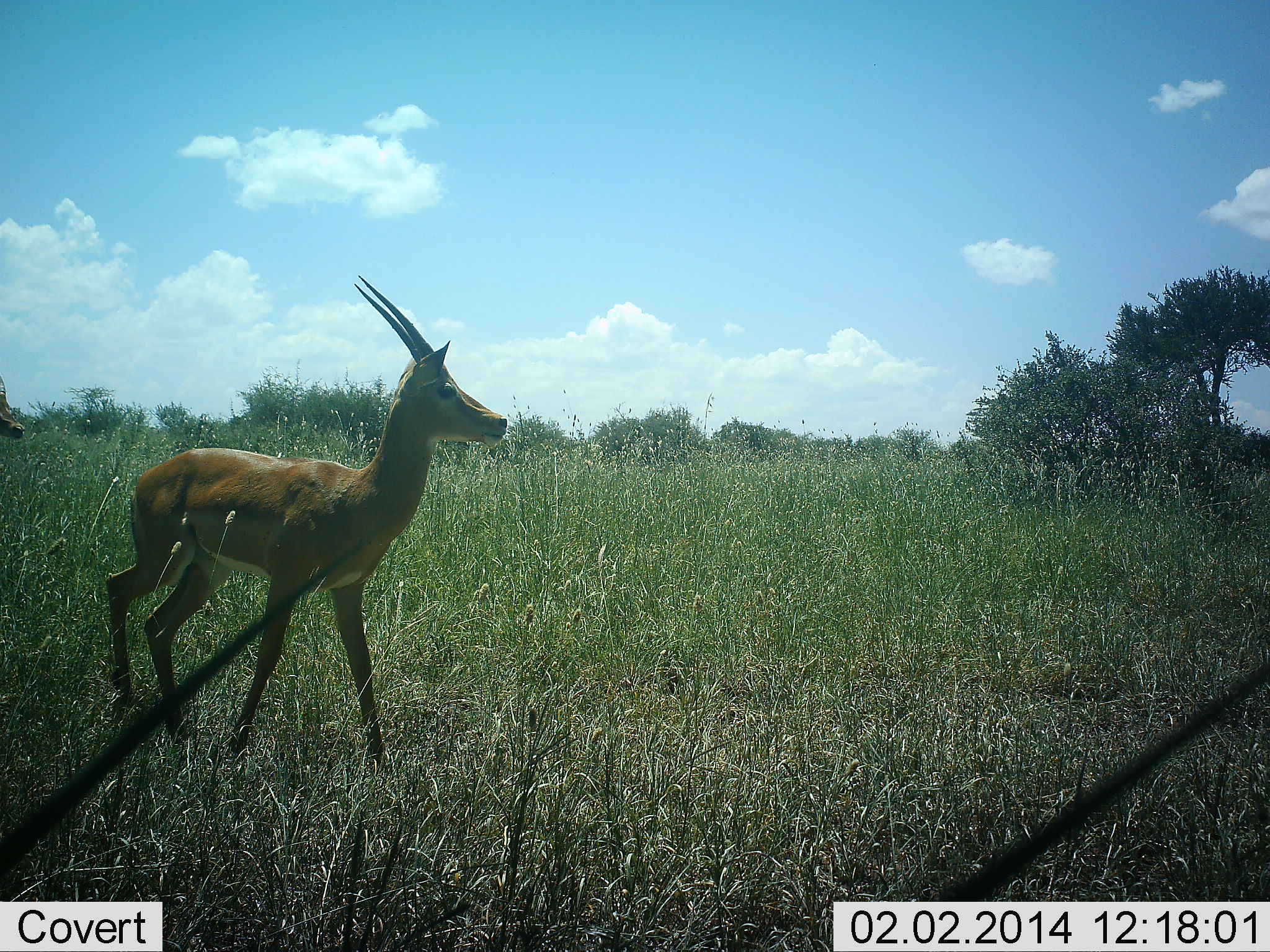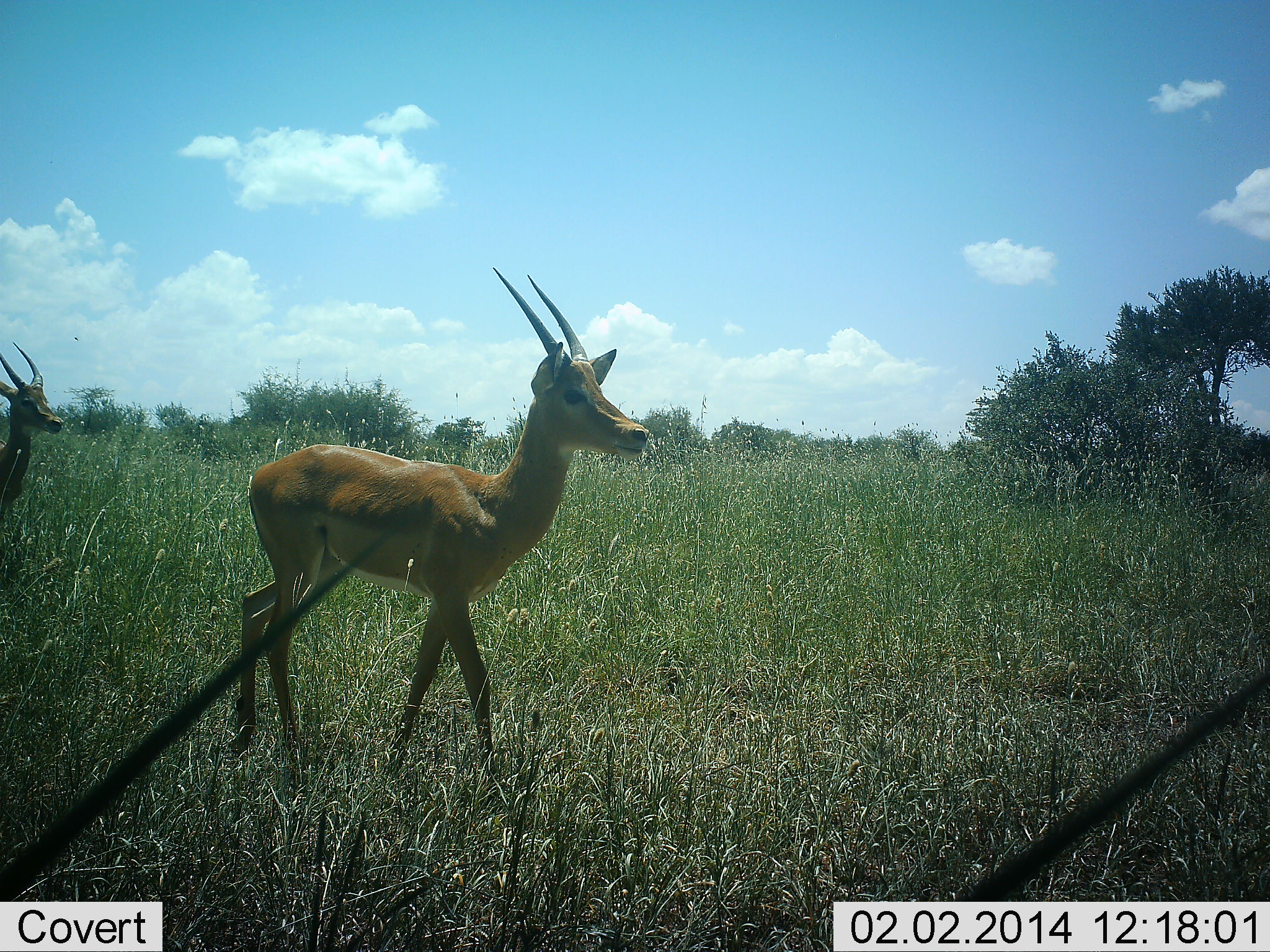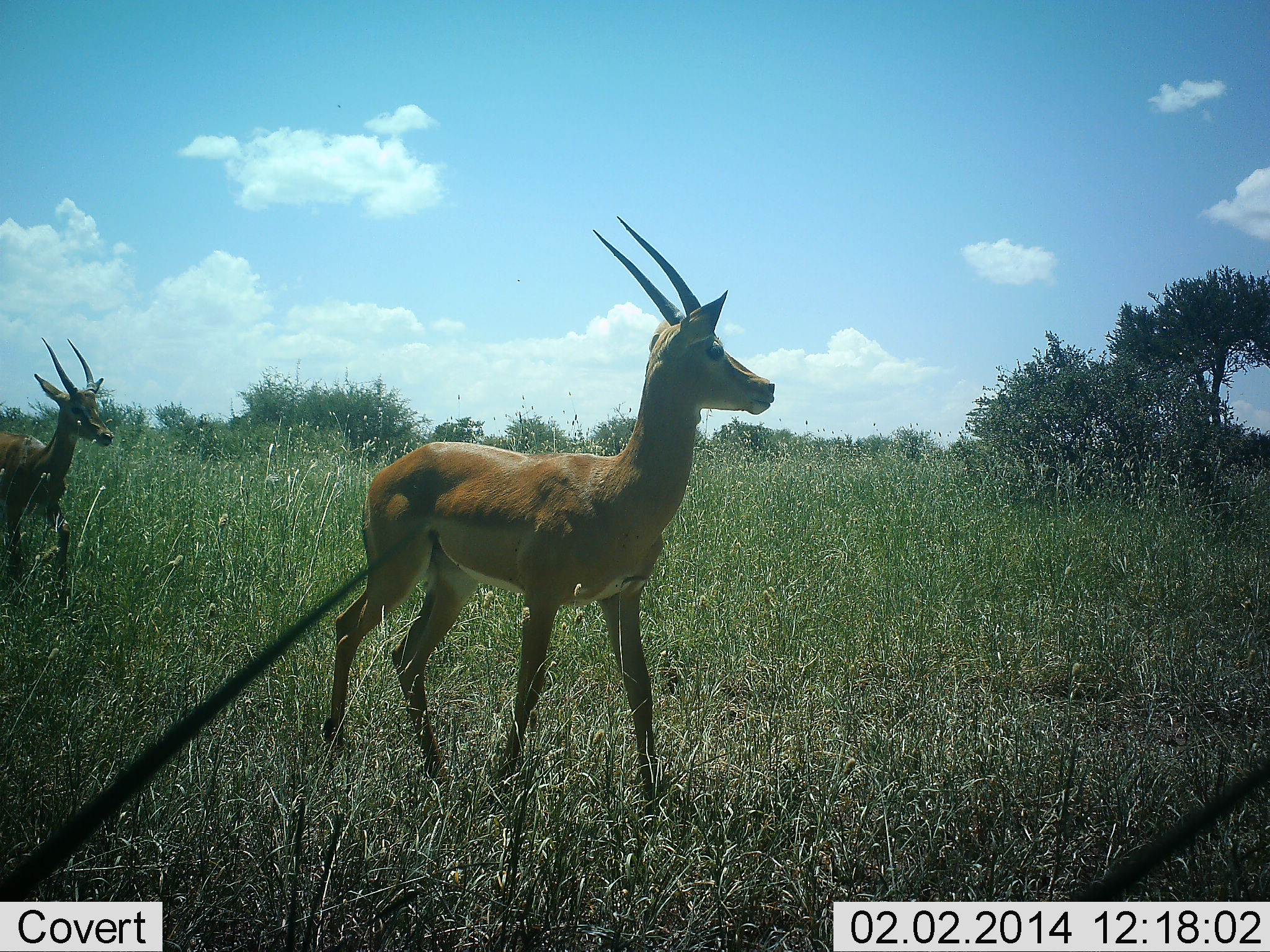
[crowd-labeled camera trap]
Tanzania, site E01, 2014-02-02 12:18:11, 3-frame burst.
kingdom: Animalia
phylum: Chordata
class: Mammalia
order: Artiodactyla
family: Bovidae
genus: Aepyceros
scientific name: Aepyceros melampus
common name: impala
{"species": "impala (Aepyceros melampus)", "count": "2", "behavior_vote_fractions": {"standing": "0%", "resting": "0%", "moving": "100%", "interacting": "0%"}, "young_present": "0%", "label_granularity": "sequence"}